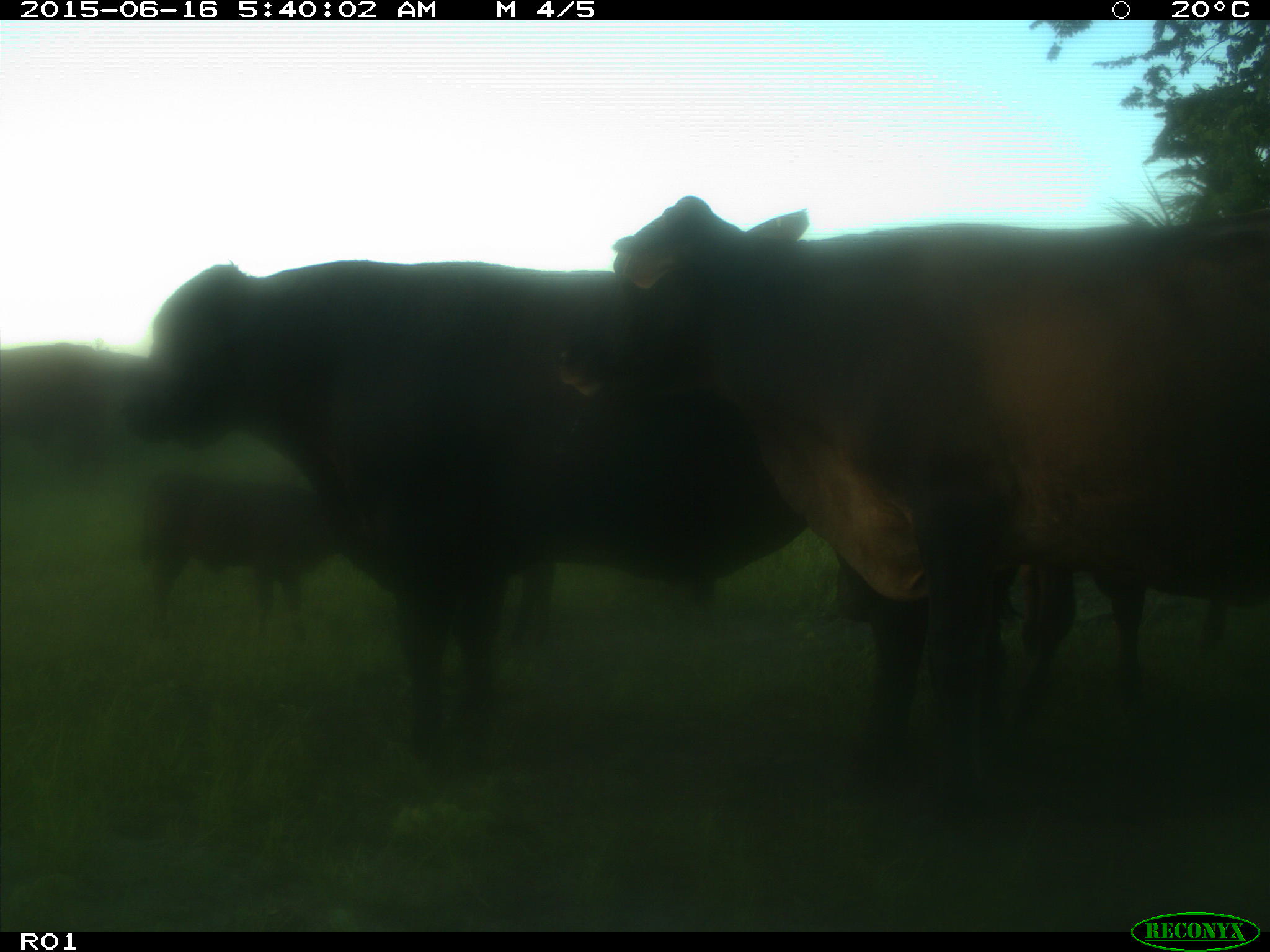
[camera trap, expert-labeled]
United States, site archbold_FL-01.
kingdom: Animalia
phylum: Chordata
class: Mammalia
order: Artiodactyla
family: Bovidae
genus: Bos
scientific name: Bos taurus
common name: domestic cow